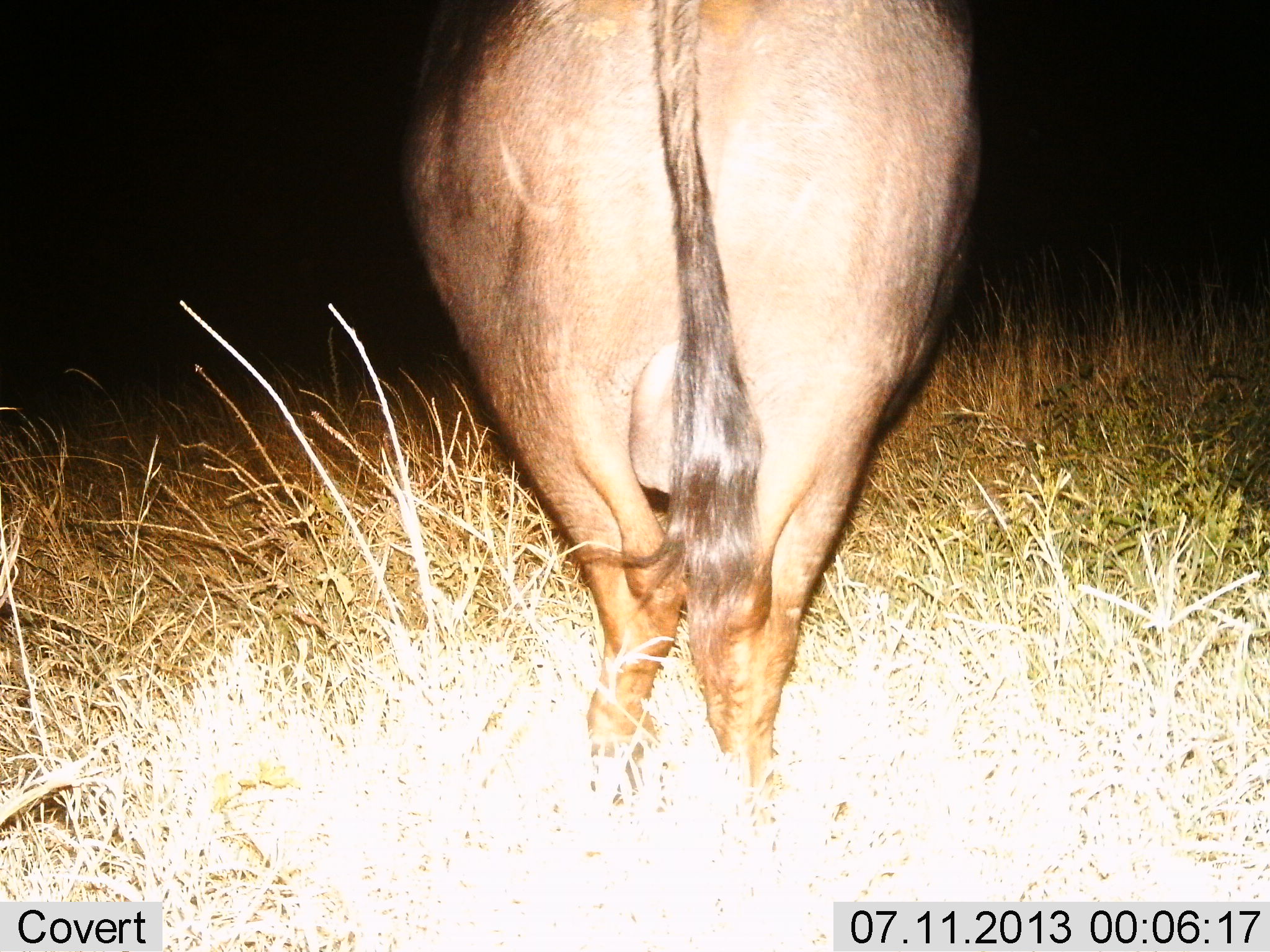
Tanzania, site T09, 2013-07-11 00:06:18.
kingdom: Animalia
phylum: Chordata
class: Mammalia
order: Artiodactyla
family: Bovidae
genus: Syncerus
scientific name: Syncerus caffer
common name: cape buffalo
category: buffalo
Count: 1.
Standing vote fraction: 93%.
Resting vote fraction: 0%.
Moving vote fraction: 7%.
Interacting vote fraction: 0%.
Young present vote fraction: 0%.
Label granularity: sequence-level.